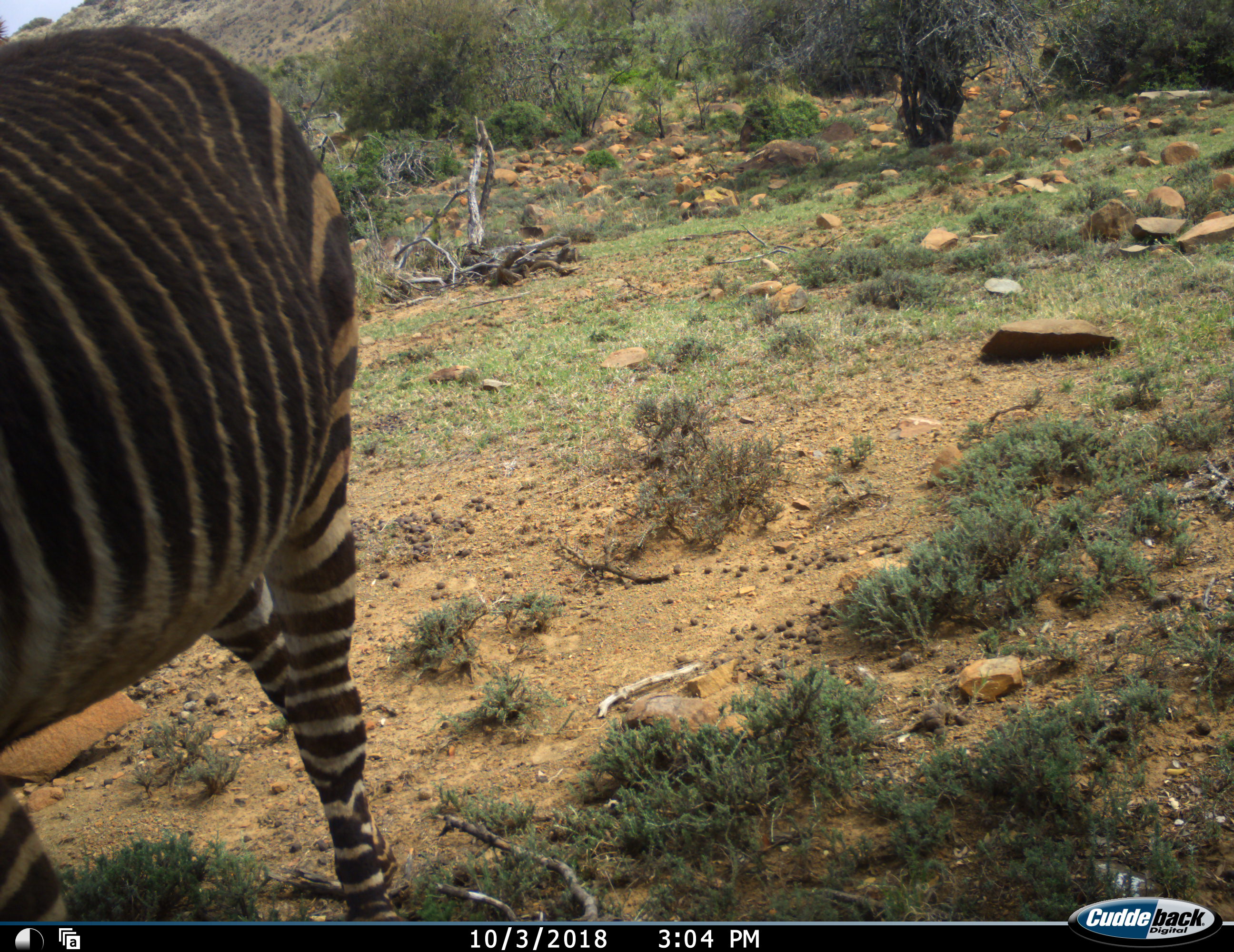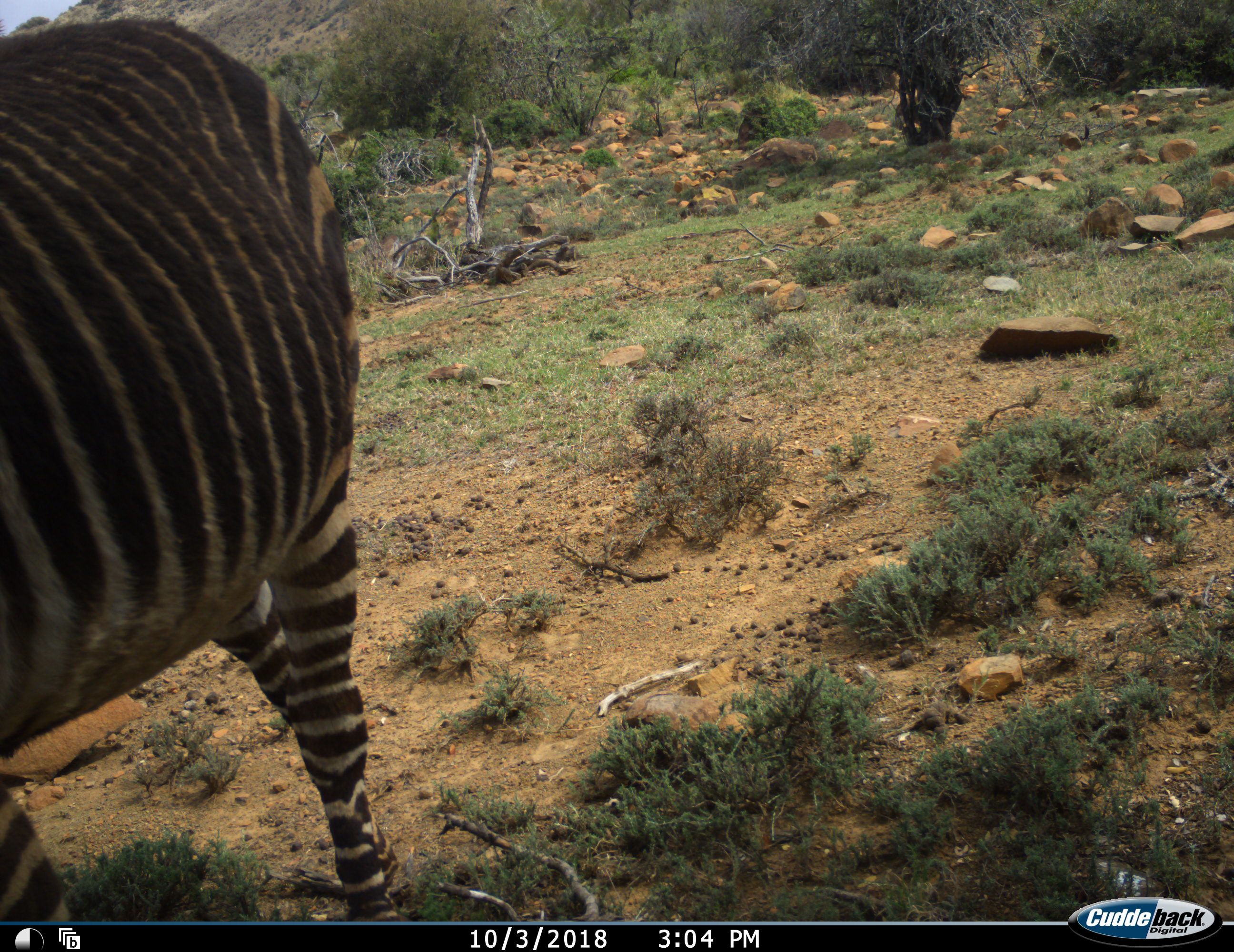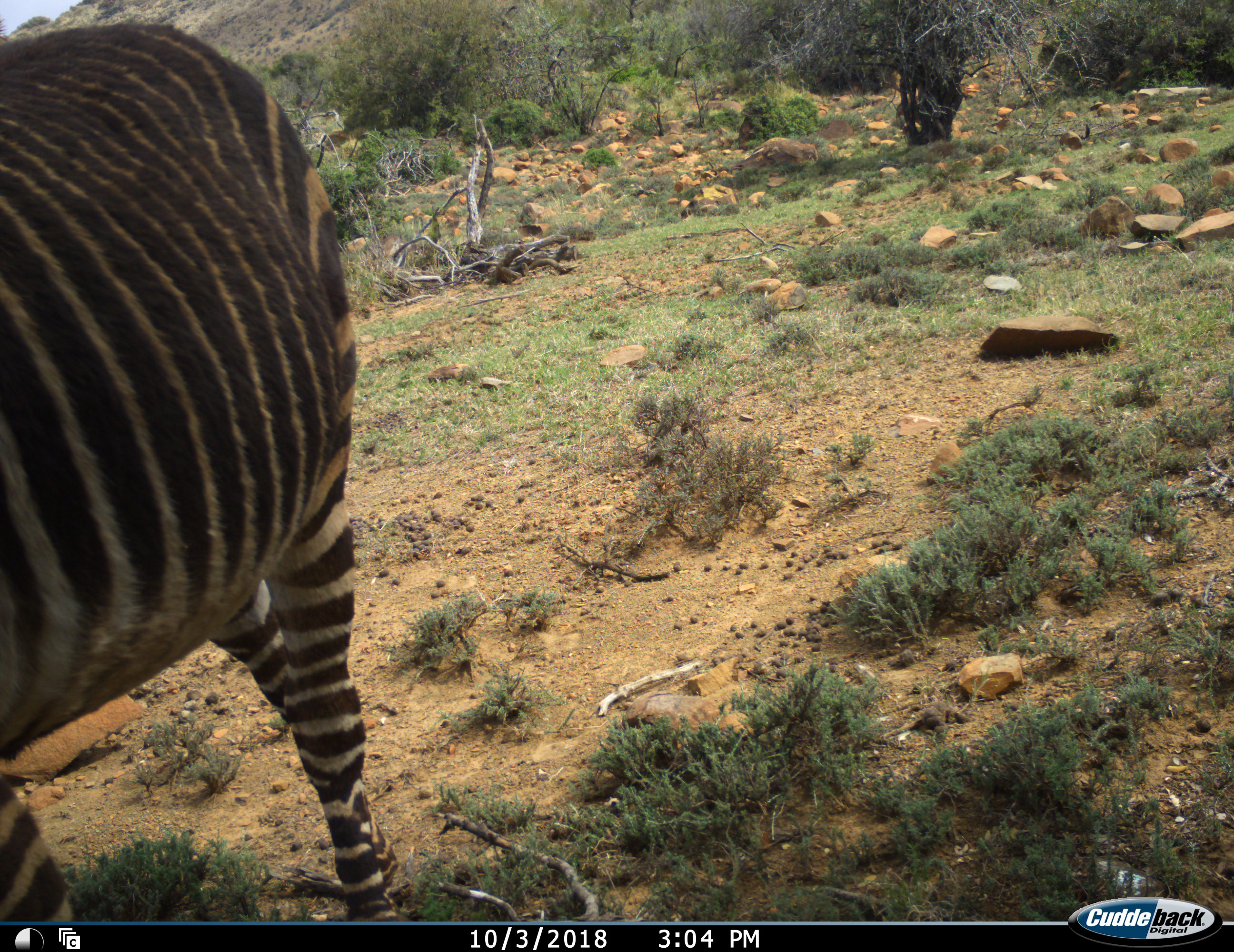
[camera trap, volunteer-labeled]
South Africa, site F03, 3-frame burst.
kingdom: Animalia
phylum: Chordata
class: Mammalia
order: Perissodactyla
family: Equidae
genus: Equus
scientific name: Equus zebra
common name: mountain zebra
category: zebramountain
Zebramountain (mountain zebra) (Equus zebra), count 1. Behavior (volunteer vote fractions): standing 90%, resting 0%, moving 10%, interacting 0%. Young present (vote fraction): 0%. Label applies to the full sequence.